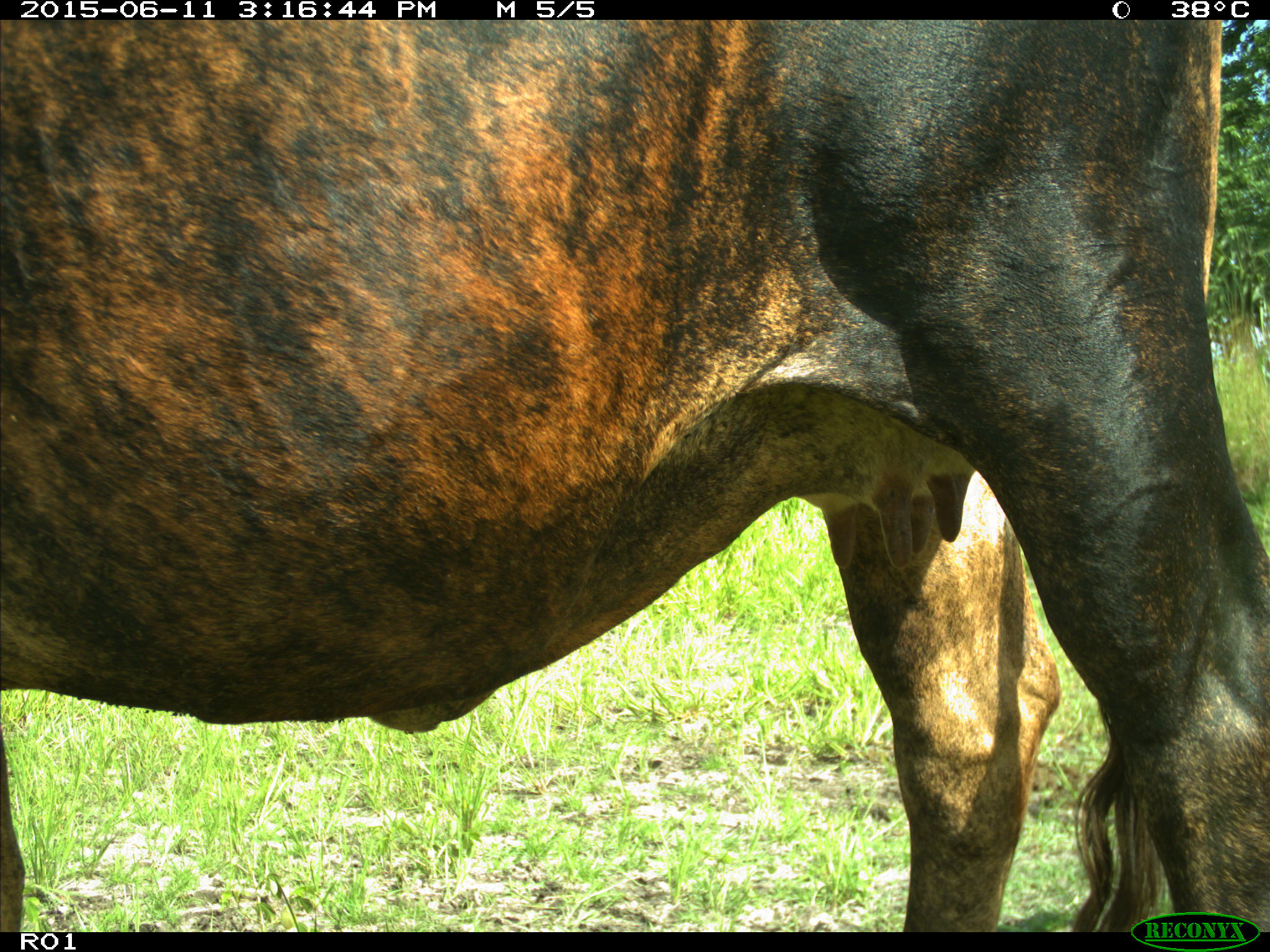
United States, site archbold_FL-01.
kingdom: Animalia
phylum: Chordata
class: Mammalia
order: Artiodactyla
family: Bovidae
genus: Bos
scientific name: Bos taurus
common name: domestic cow